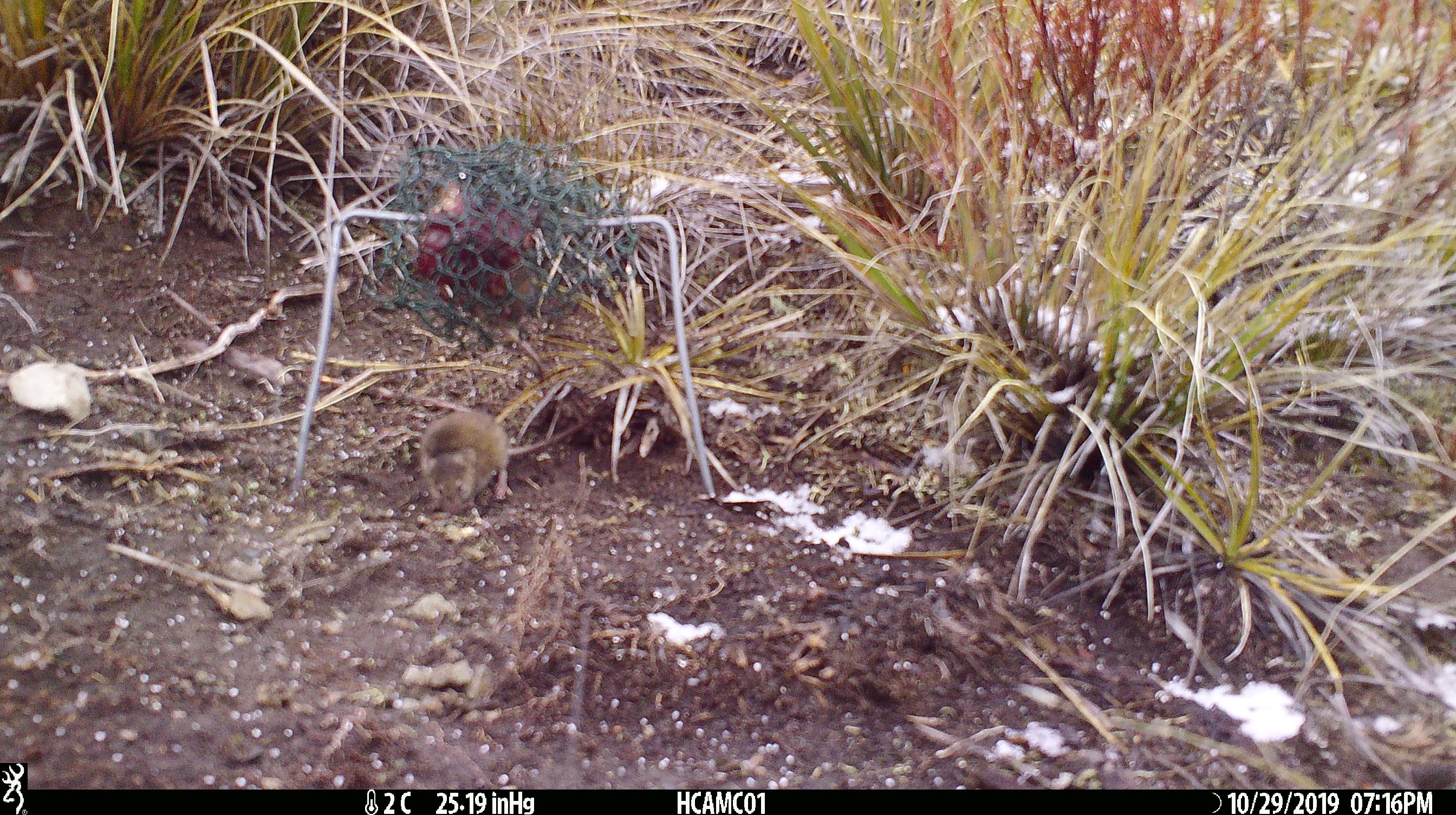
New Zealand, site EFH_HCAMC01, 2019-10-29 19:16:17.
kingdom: Animalia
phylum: Chordata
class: Mammalia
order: Rodentia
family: Muridae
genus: Mus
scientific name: Mus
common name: mouse